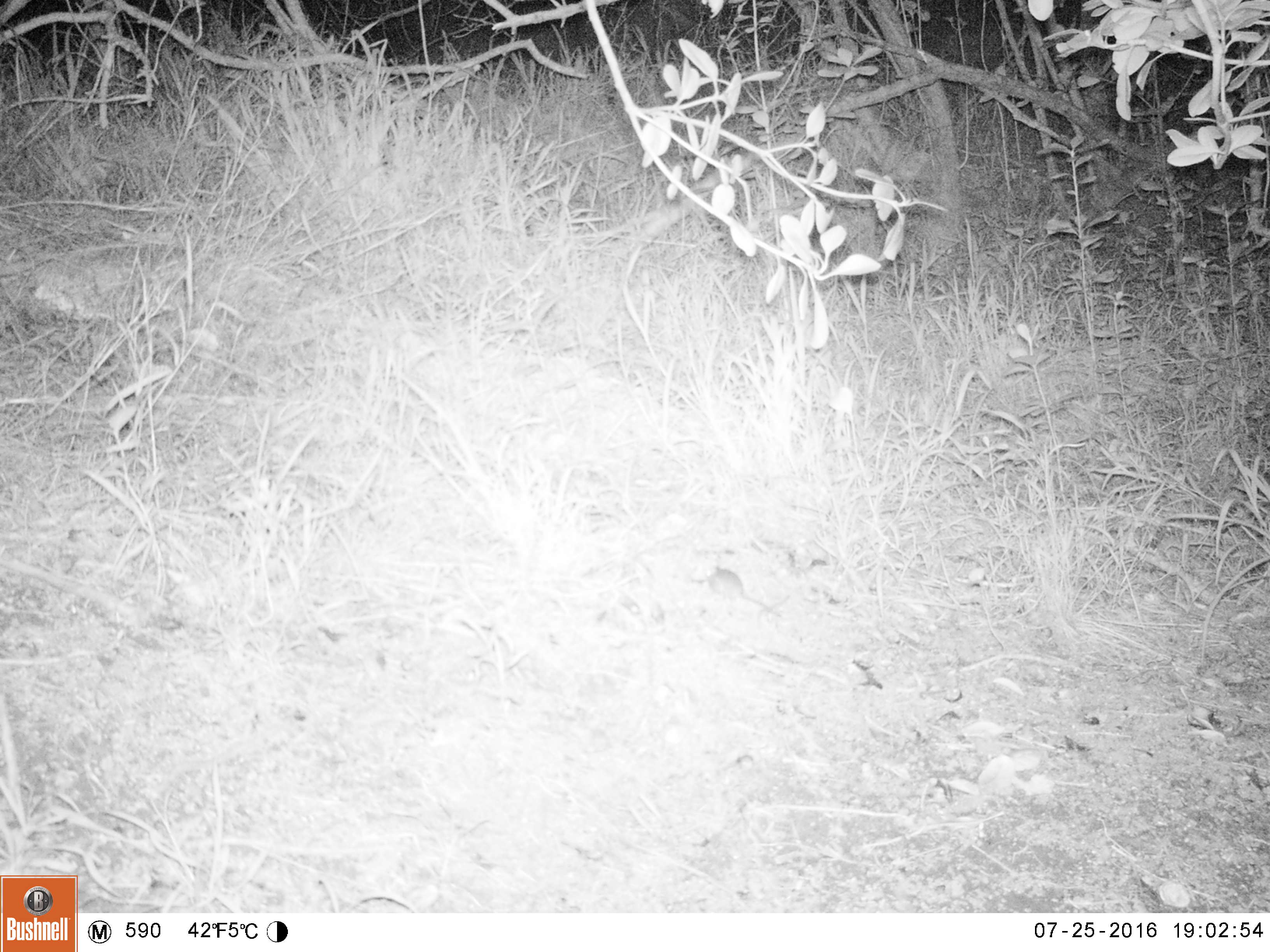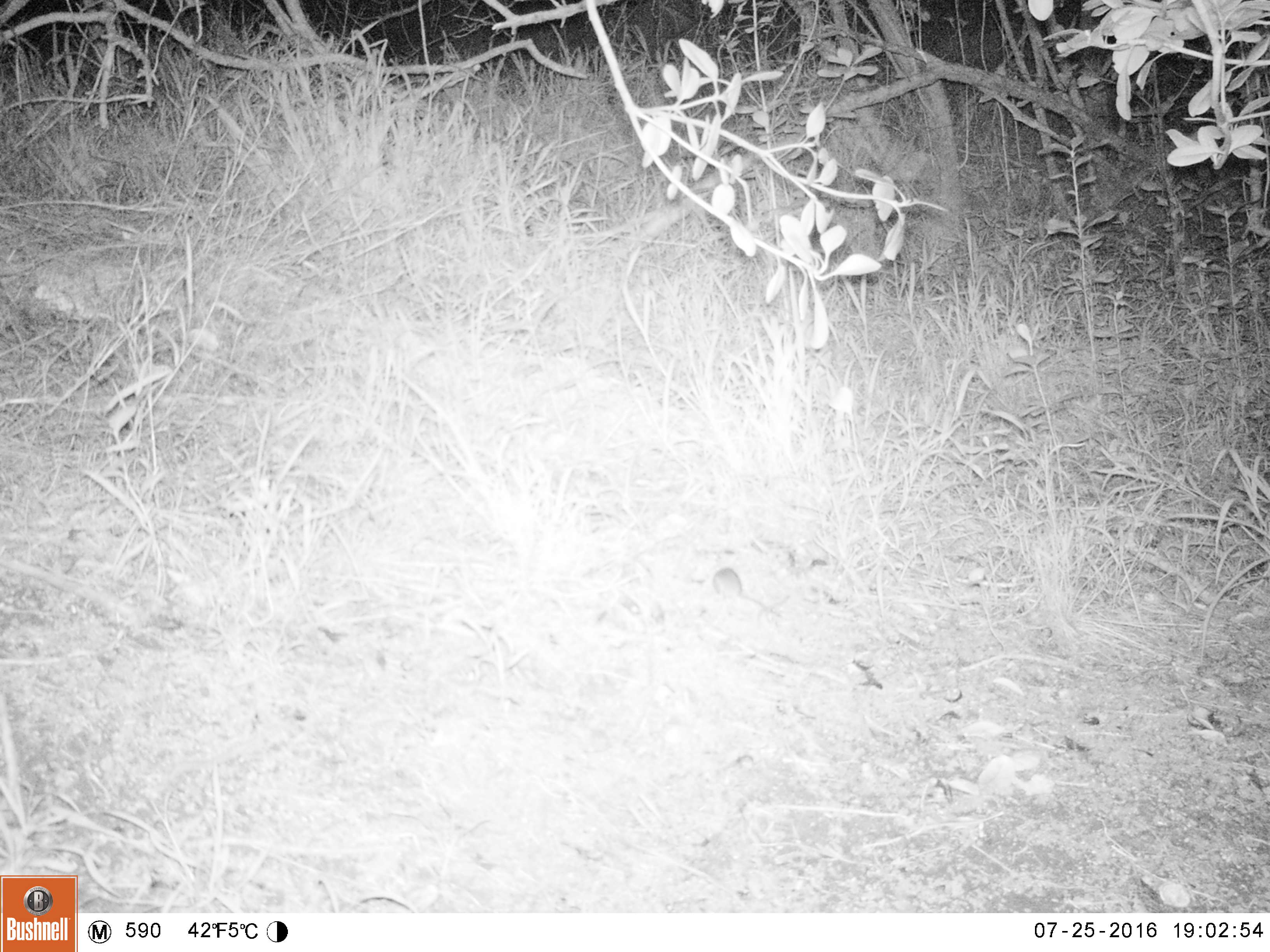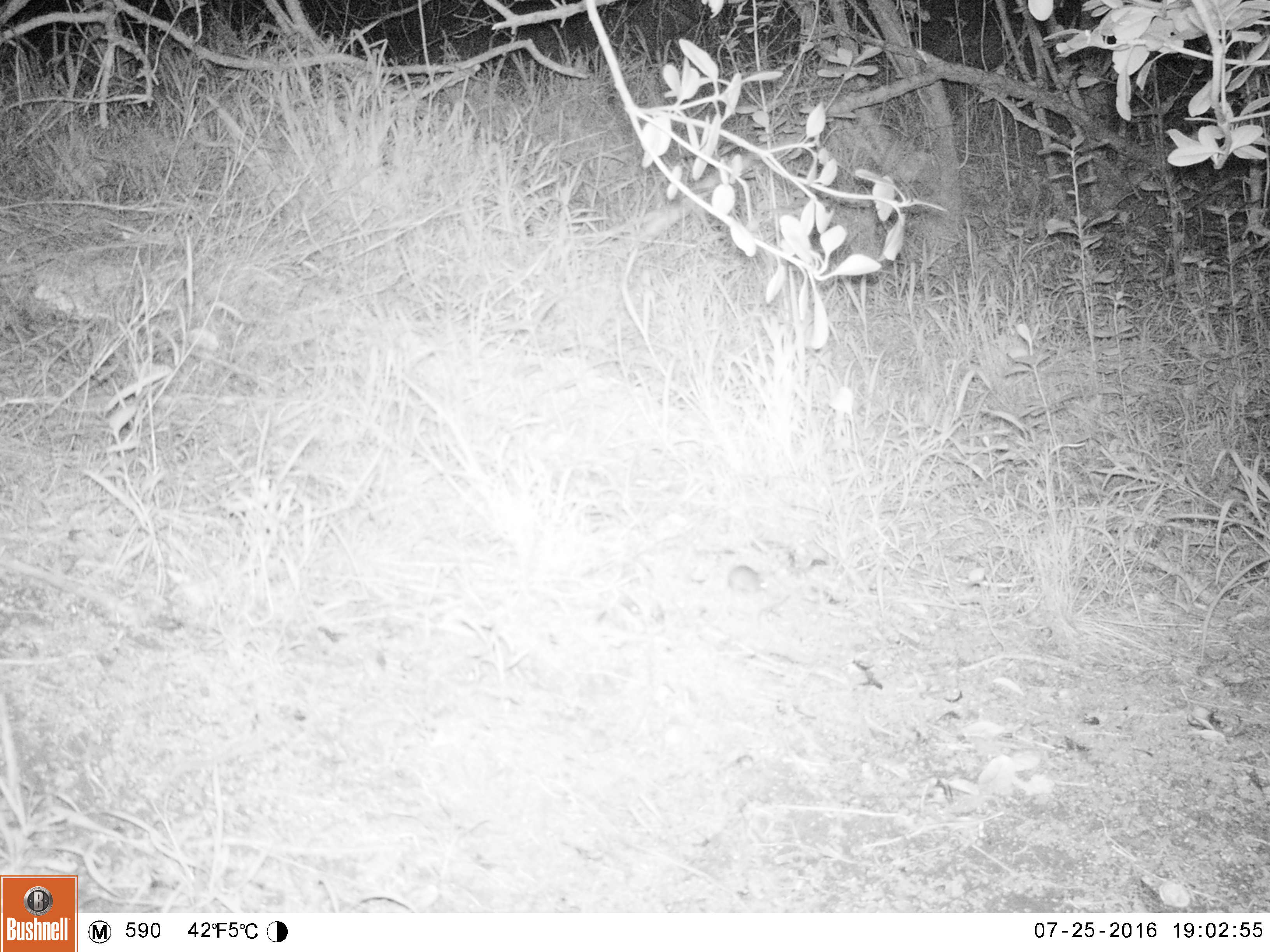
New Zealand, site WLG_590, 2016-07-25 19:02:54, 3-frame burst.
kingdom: Animalia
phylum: Chordata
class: Mammalia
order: Rodentia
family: Muridae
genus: Mus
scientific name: Mus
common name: mouse